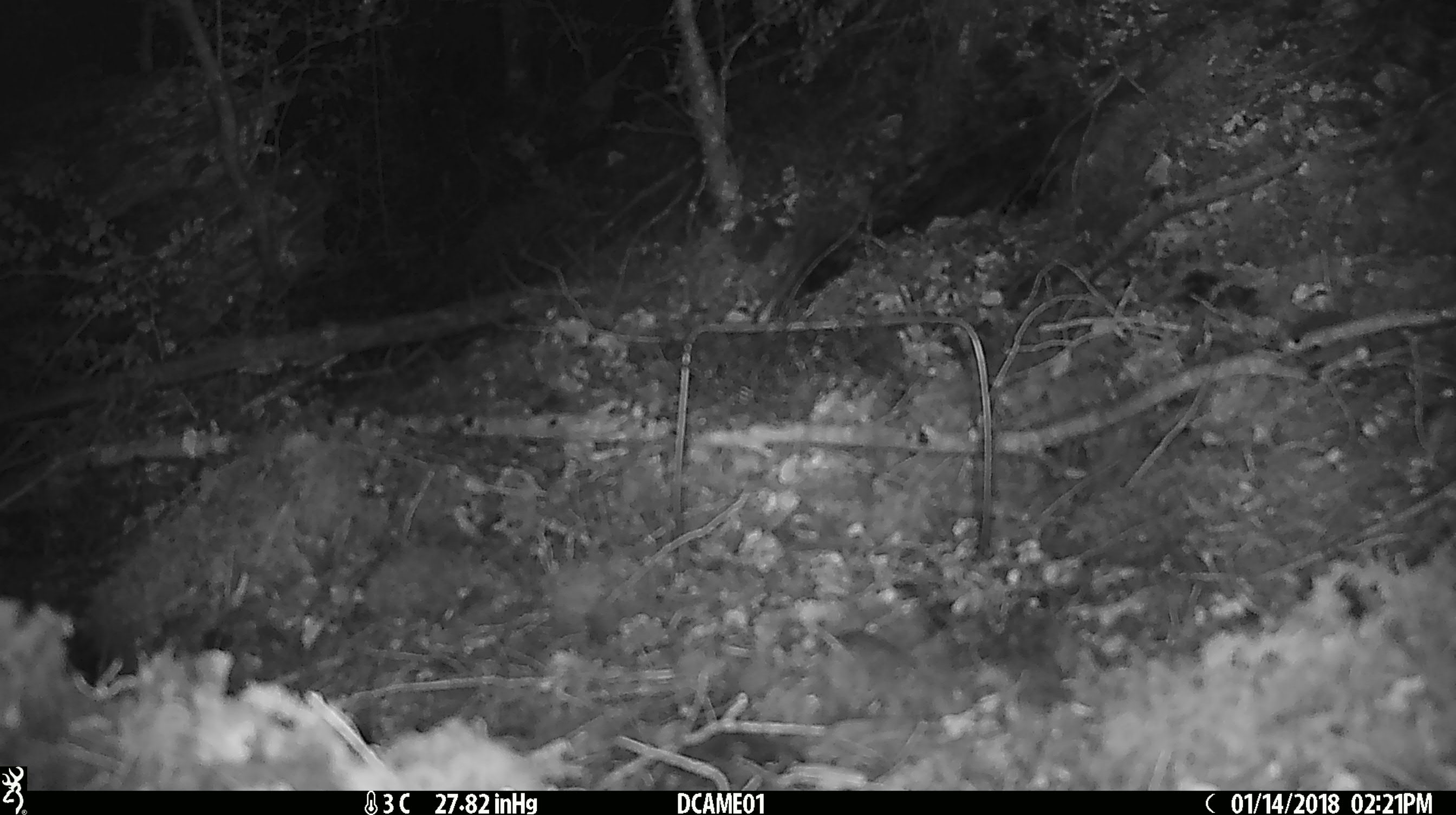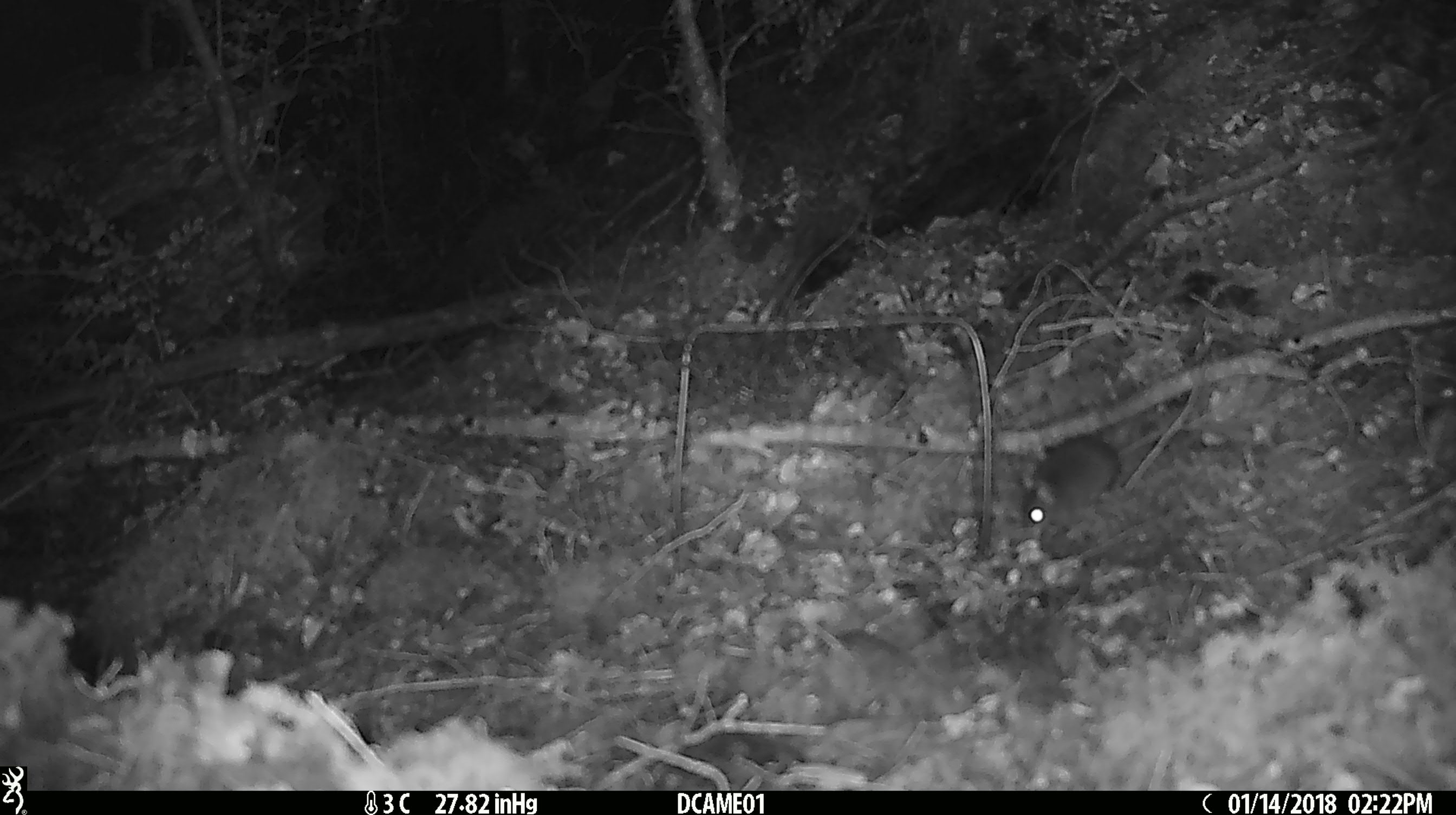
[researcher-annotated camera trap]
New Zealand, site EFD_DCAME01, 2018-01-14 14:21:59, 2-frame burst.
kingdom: Animalia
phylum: Chordata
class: Mammalia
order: Rodentia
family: Muridae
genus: Mus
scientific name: Mus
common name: mouse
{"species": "mouse (Mus)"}